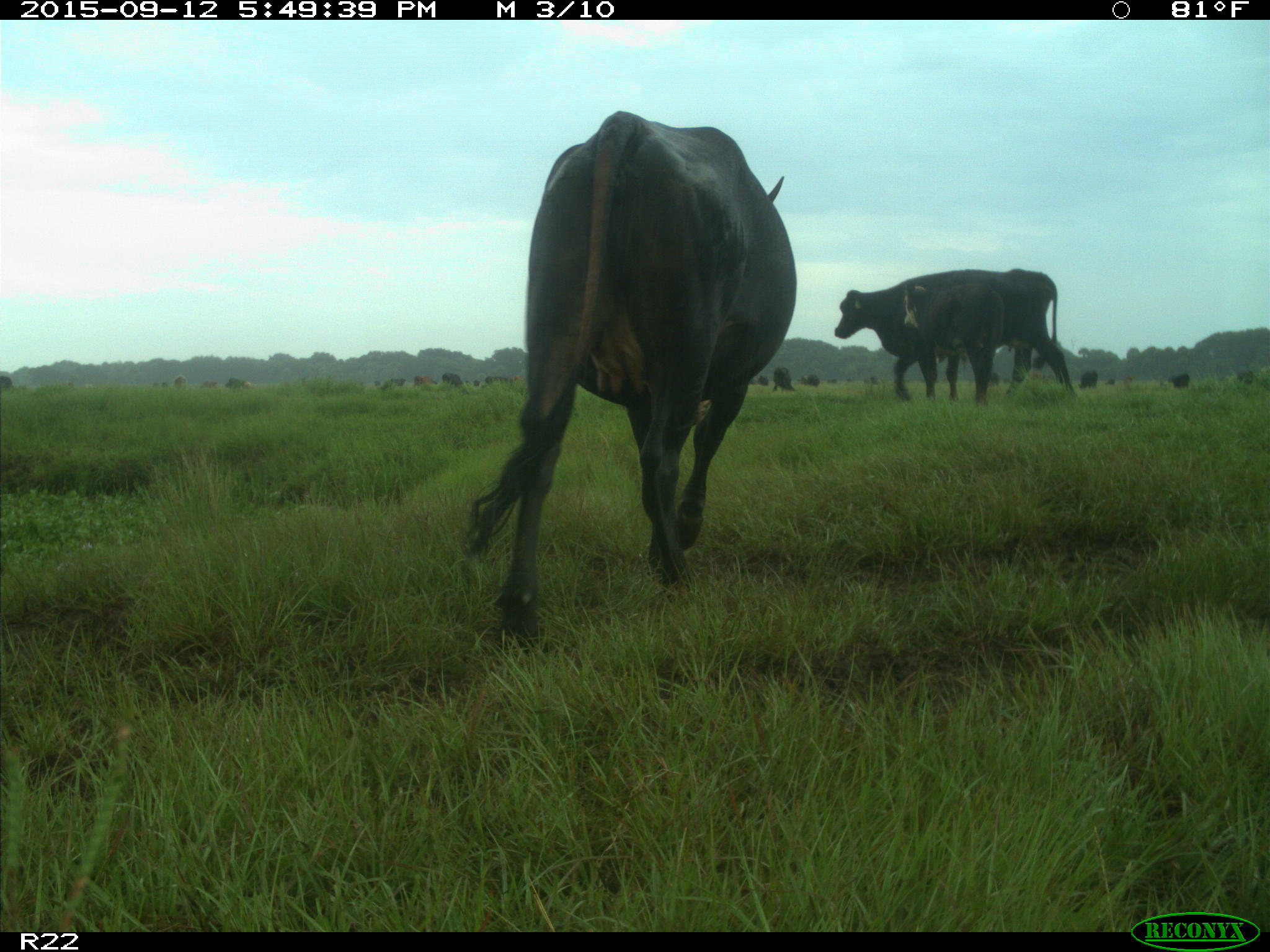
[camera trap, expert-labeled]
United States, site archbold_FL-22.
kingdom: Animalia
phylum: Chordata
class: Mammalia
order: Artiodactyla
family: Bovidae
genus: Bos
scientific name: Bos taurus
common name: domestic cow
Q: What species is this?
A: Bos taurus (domestic cow).